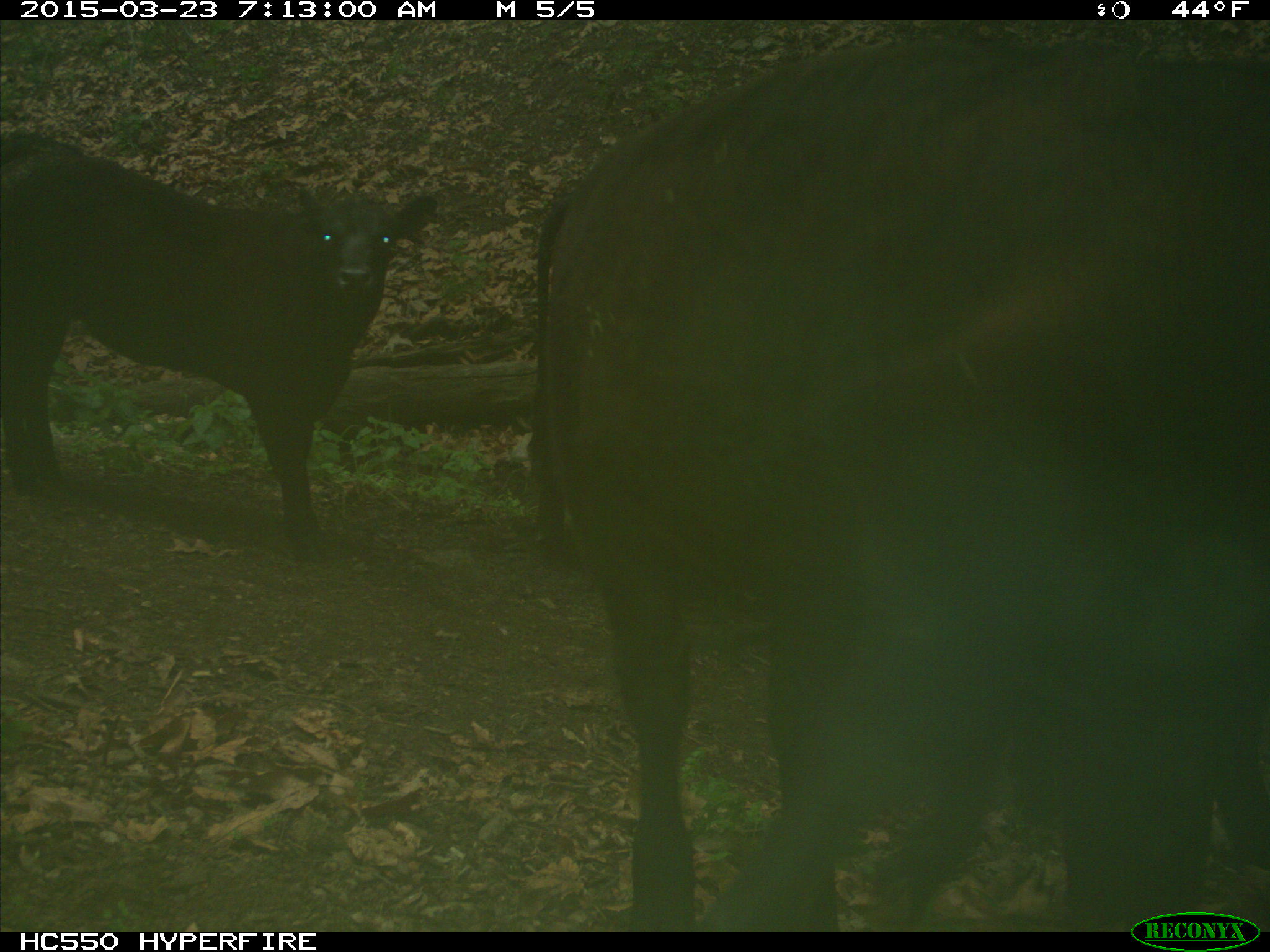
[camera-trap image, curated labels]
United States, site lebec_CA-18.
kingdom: Animalia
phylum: Chordata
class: Mammalia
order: Artiodactyla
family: Bovidae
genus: Bos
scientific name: Bos taurus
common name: domestic cow